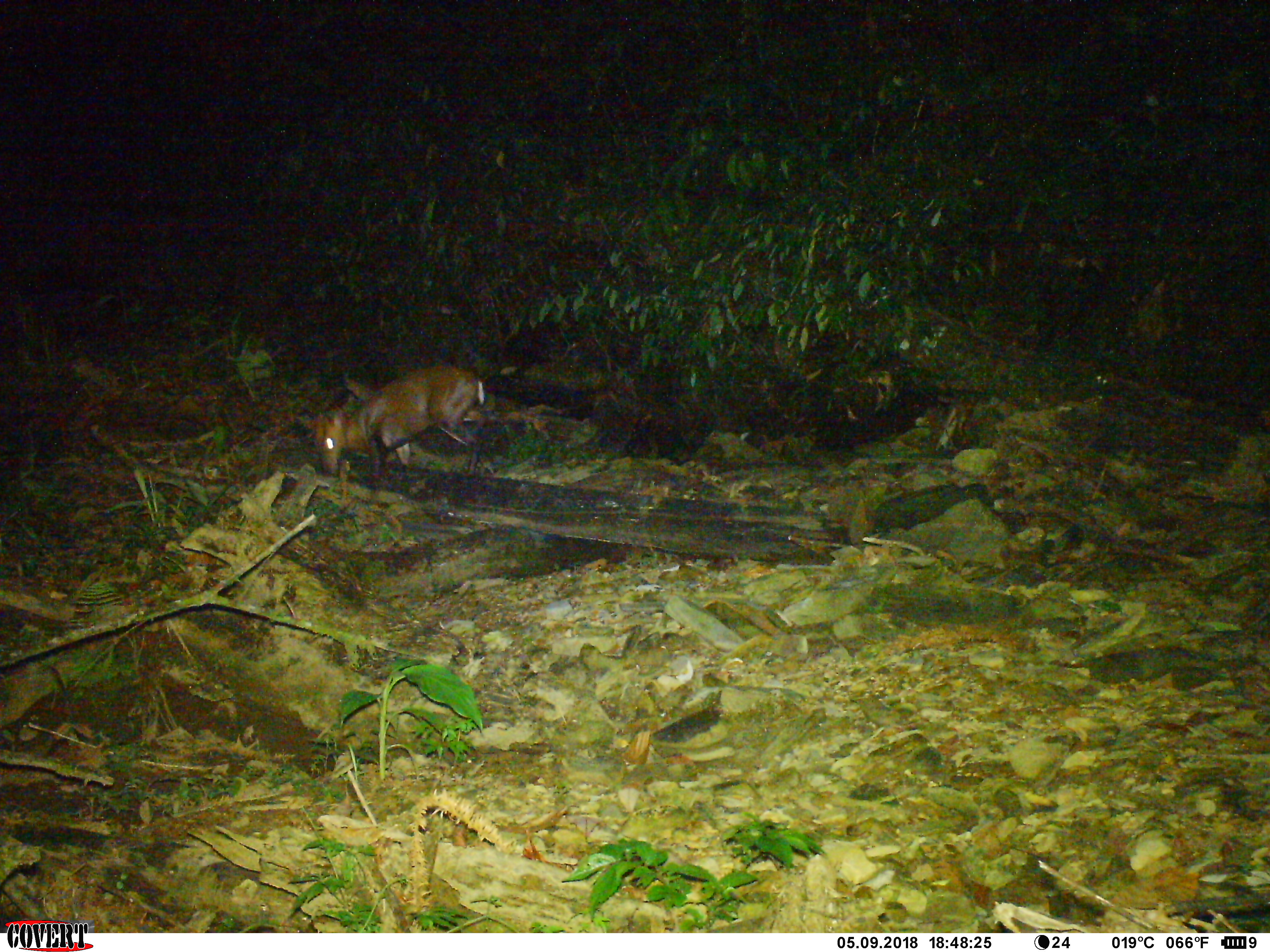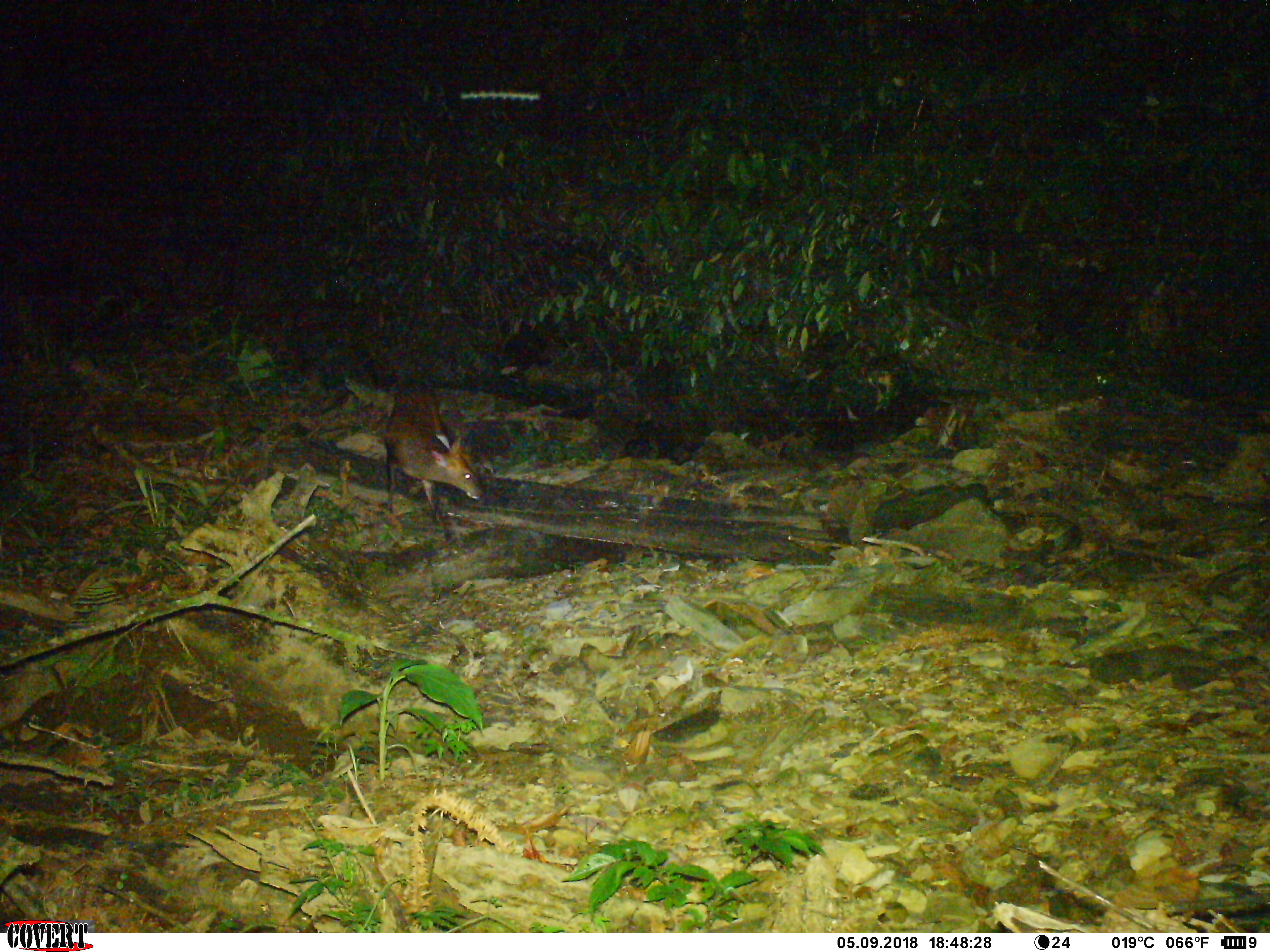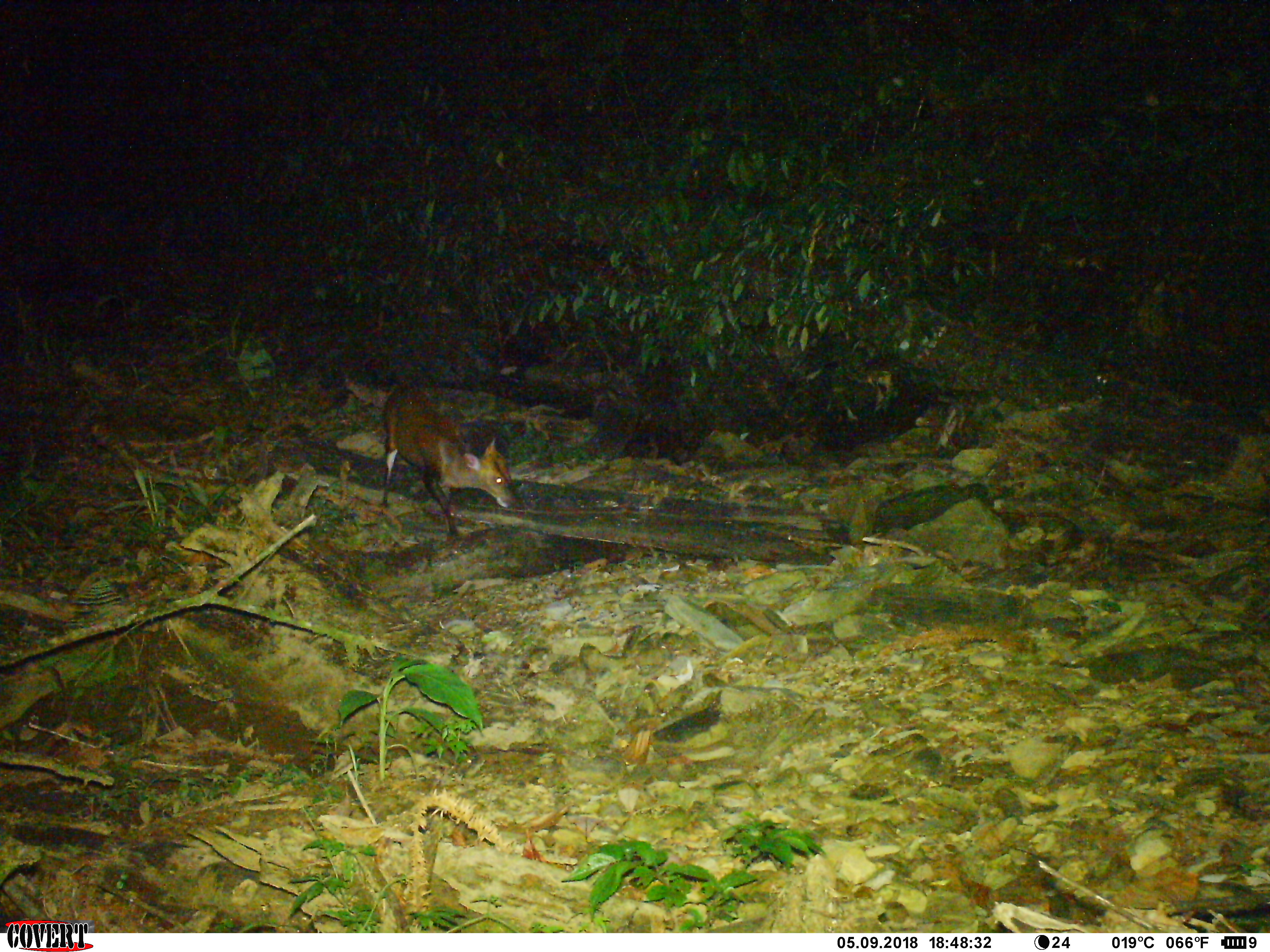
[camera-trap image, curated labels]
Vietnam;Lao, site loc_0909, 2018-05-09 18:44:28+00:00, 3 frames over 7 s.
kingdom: Animalia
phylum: Chordata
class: Mammalia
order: Artiodactyla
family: Cervidae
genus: Muntiacus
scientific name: Muntiacus rooseveltorum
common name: roosevelt's muntjac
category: roosevelts muntjac group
Roosevelts muntjac group (roosevelt's muntjac) (Muntiacus rooseveltorum). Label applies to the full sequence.